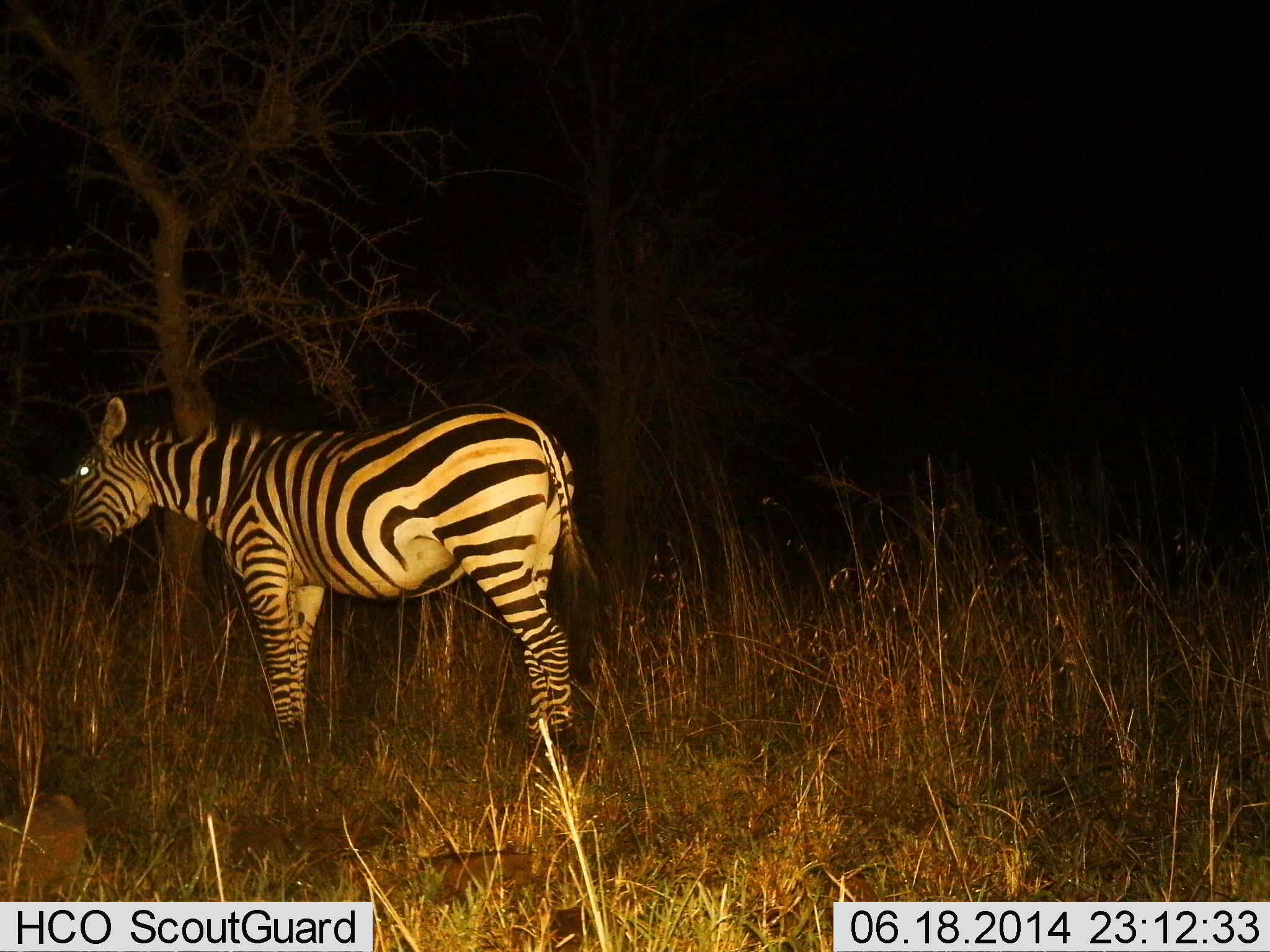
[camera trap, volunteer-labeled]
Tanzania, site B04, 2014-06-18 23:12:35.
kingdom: Animalia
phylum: Chordata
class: Mammalia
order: Perissodactyla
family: Equidae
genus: Equus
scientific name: Equus quagga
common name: plains zebra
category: zebra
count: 1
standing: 90%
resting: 10%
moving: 0%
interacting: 0%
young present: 0%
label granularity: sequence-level